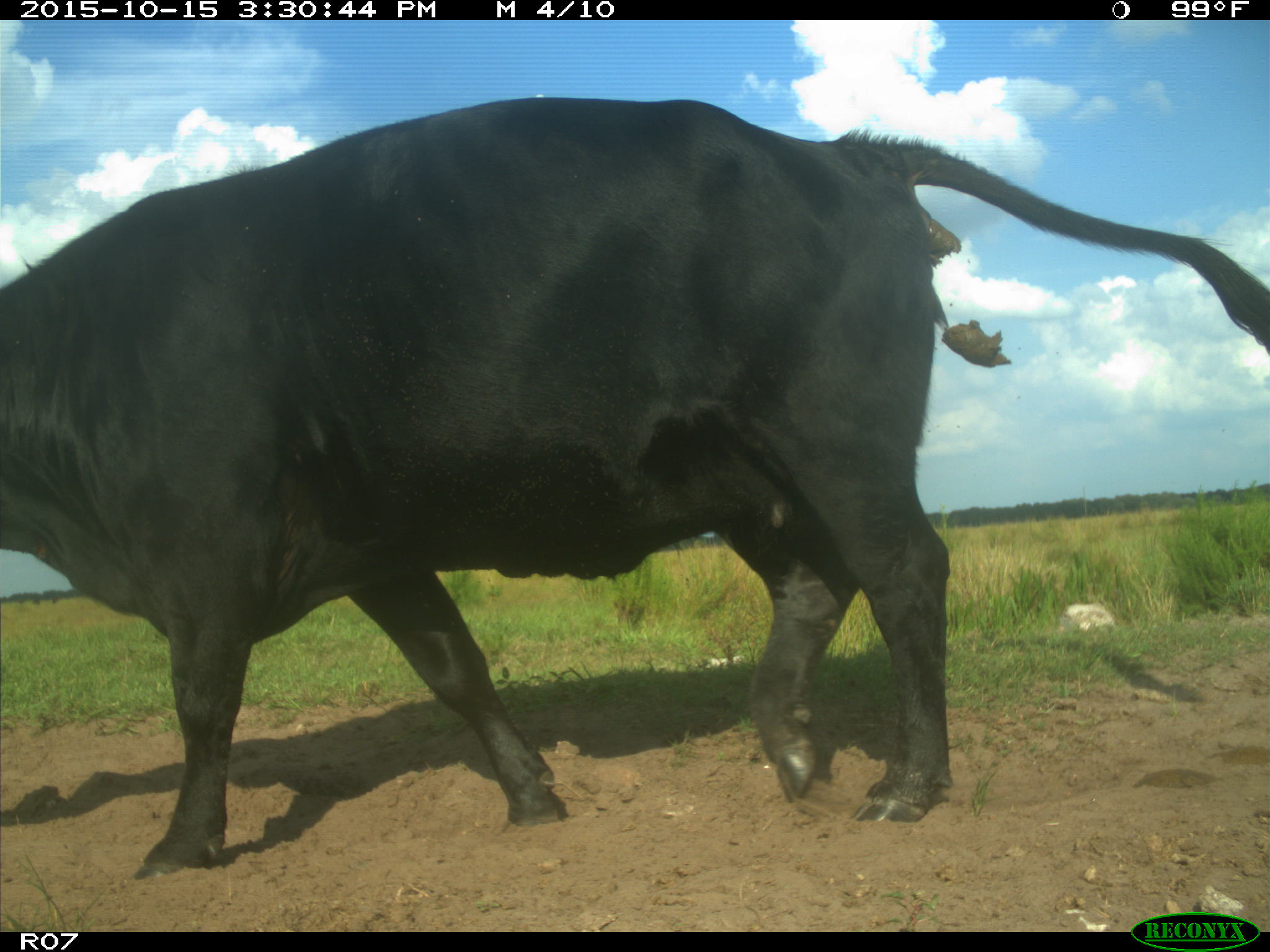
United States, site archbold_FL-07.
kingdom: Animalia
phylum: Chordata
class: Mammalia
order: Artiodactyla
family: Bovidae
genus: Bos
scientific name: Bos taurus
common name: domestic cow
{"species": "Bos taurus (domestic cow)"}